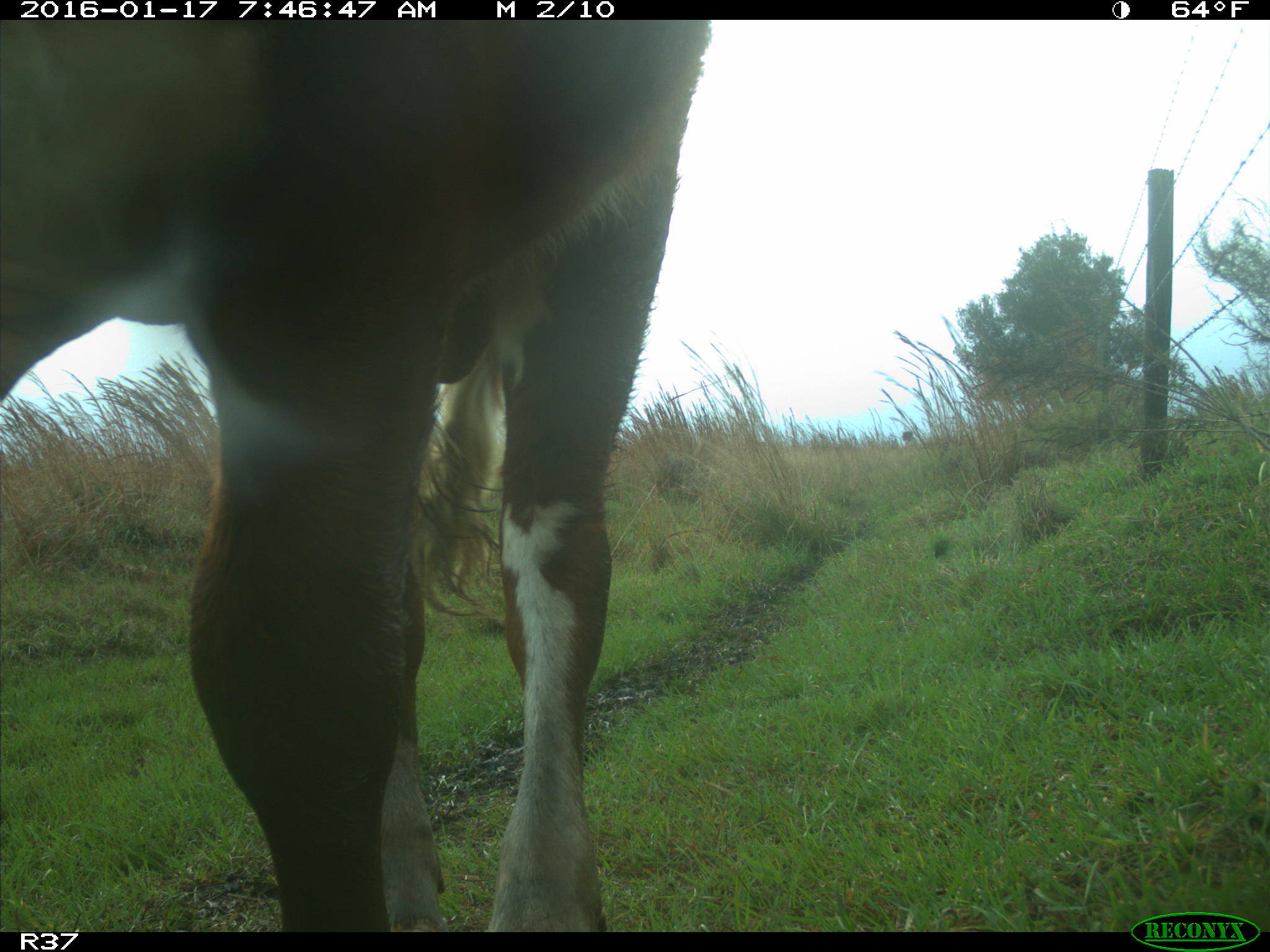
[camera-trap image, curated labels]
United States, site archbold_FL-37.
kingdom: Animalia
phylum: Chordata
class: Mammalia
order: Artiodactyla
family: Bovidae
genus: Bos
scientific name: Bos taurus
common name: domestic cow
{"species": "Bos taurus (domestic cow)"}